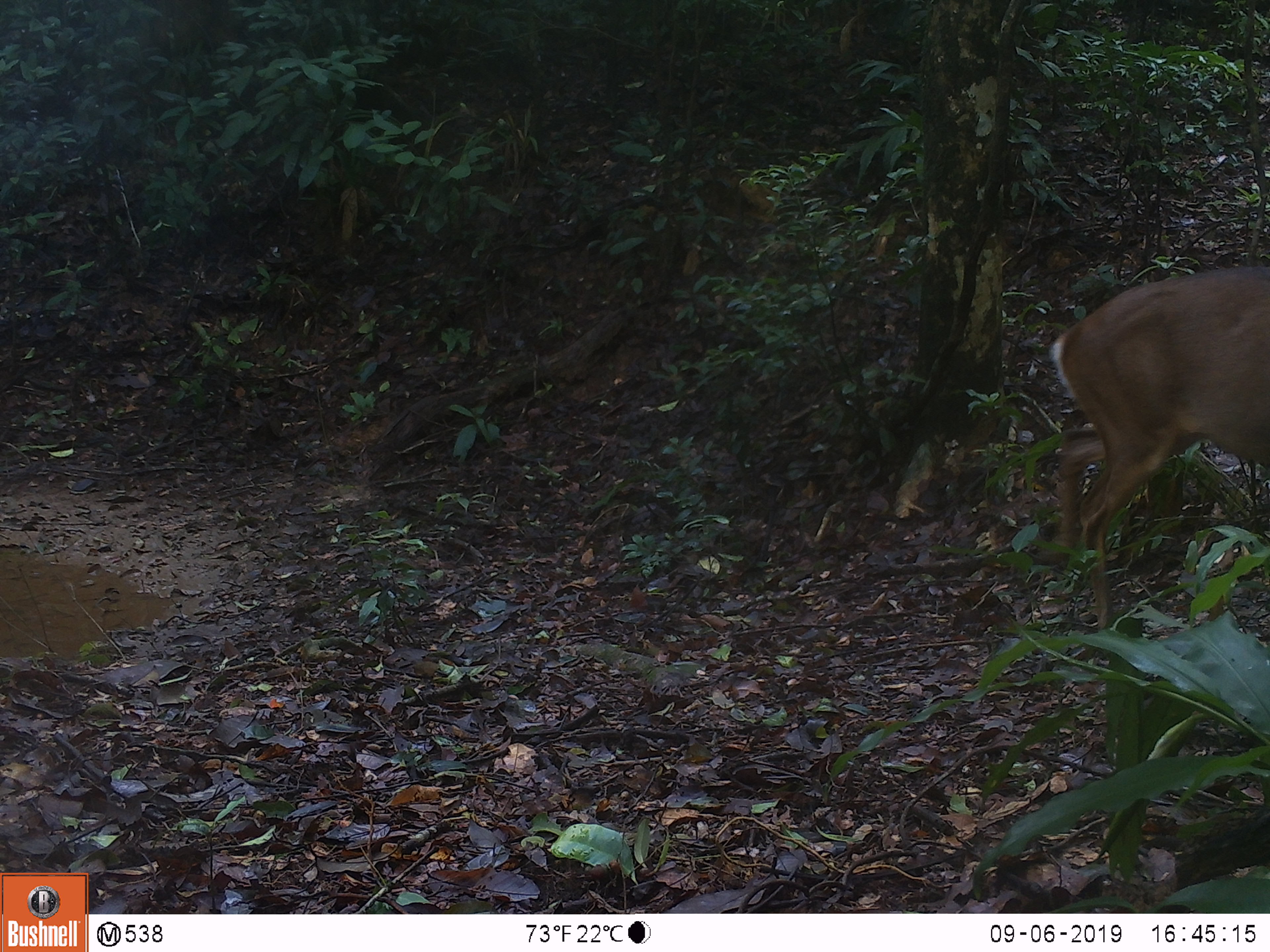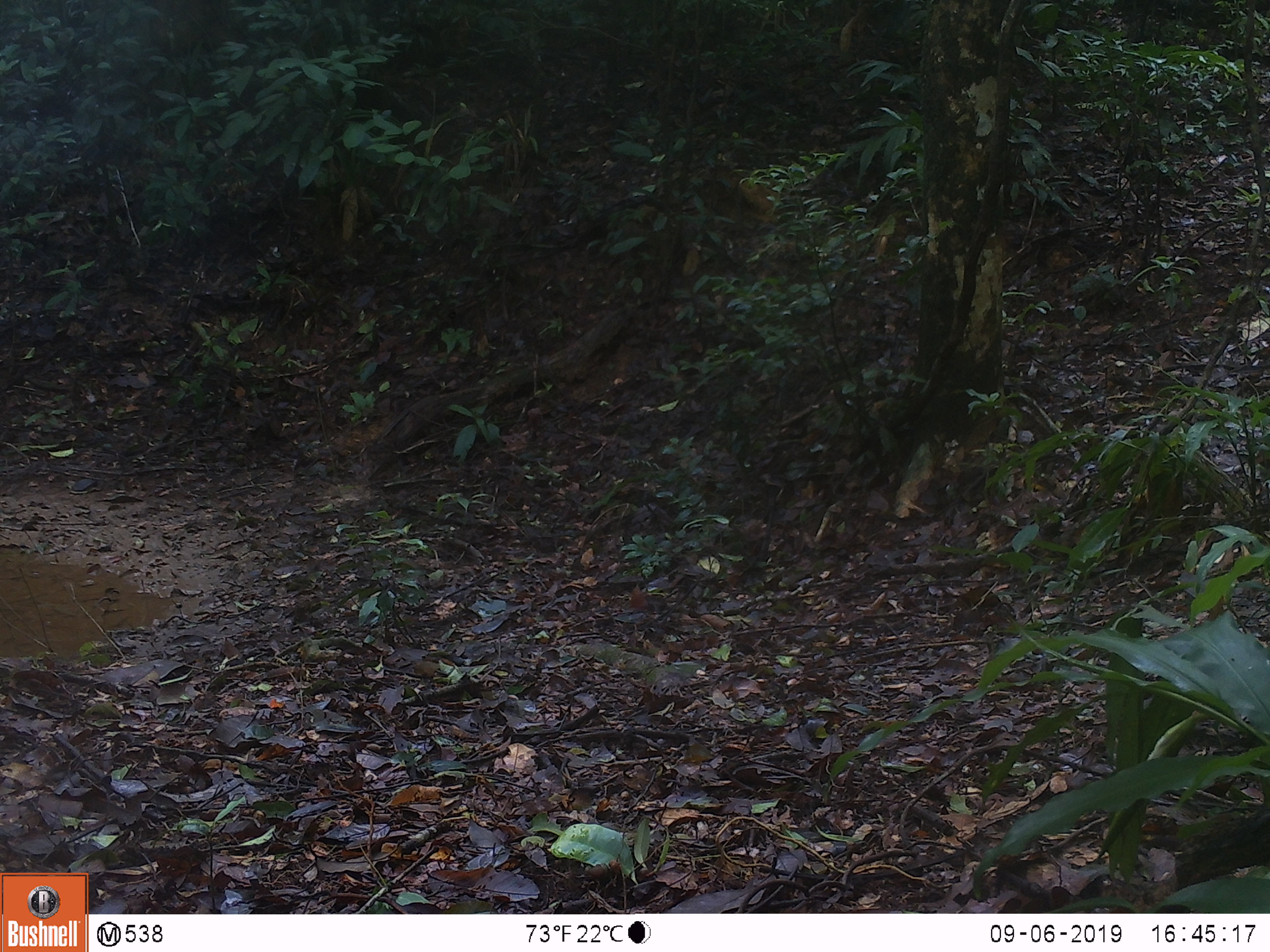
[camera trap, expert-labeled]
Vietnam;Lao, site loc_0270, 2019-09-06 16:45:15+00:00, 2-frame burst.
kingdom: Animalia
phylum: Chordata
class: Mammalia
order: Artiodactyla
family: Cervidae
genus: Muntiacus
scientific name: Muntiacus vuquangensis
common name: large-antlered muntjac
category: large antlered muntjac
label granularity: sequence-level